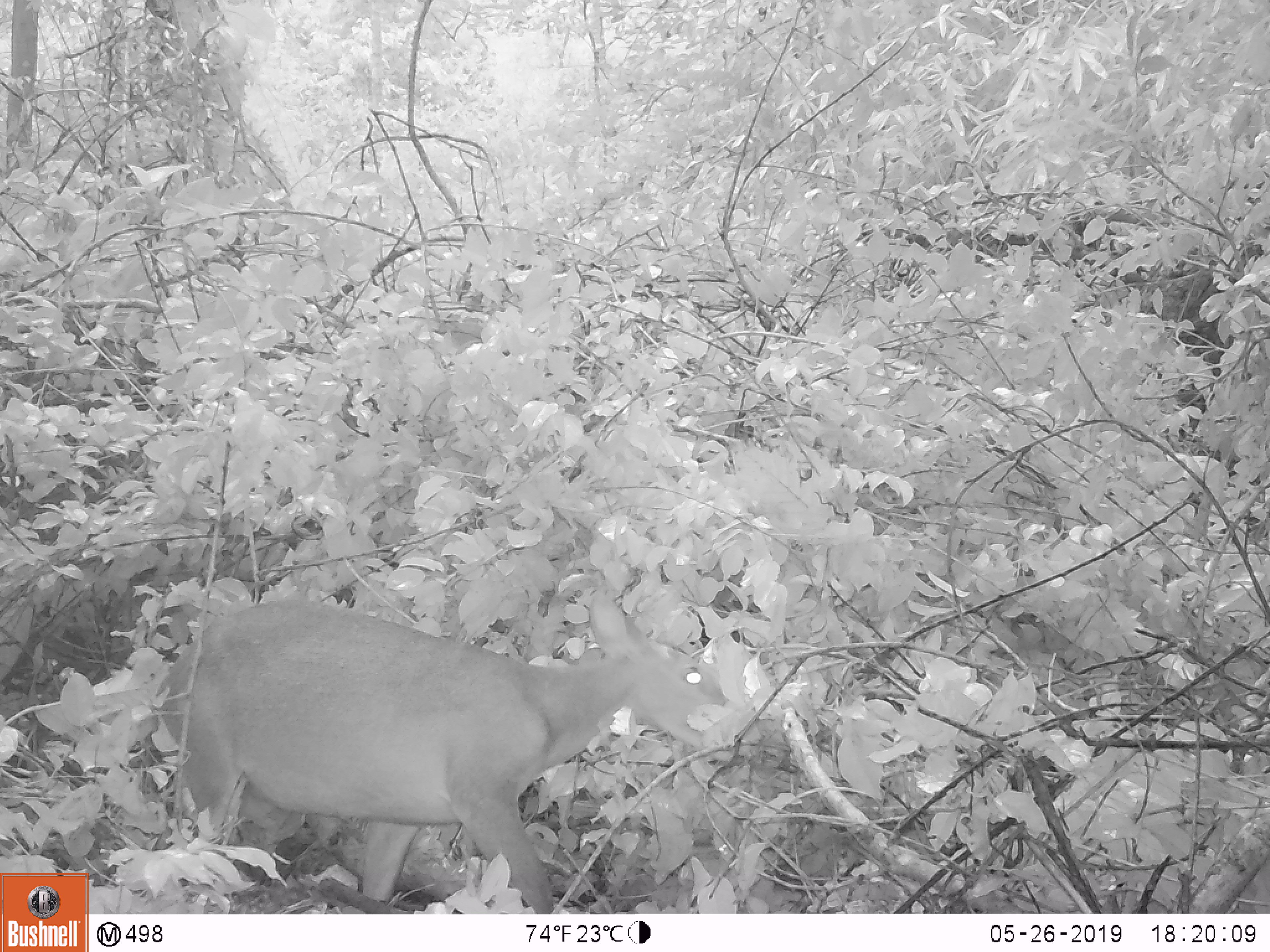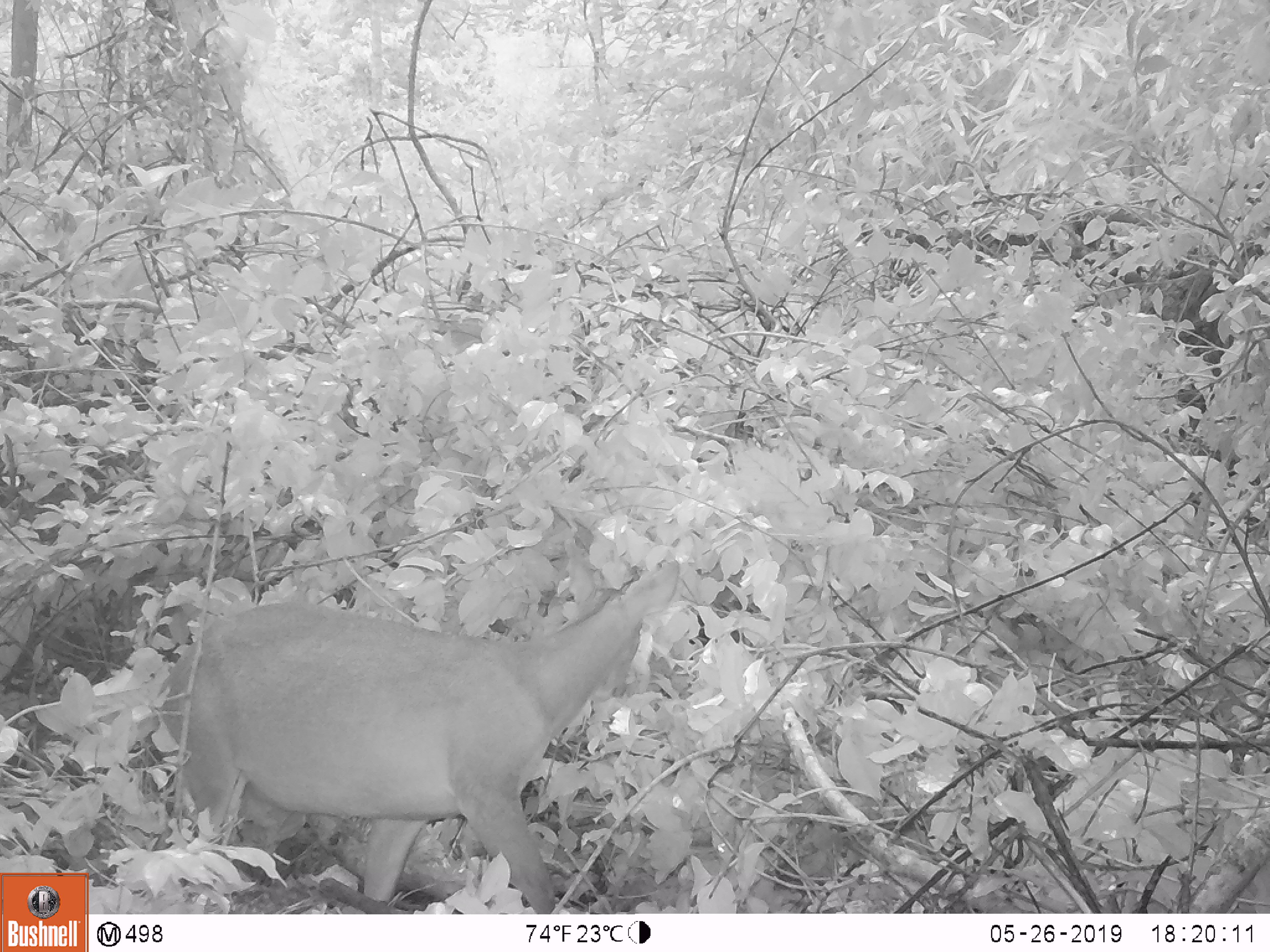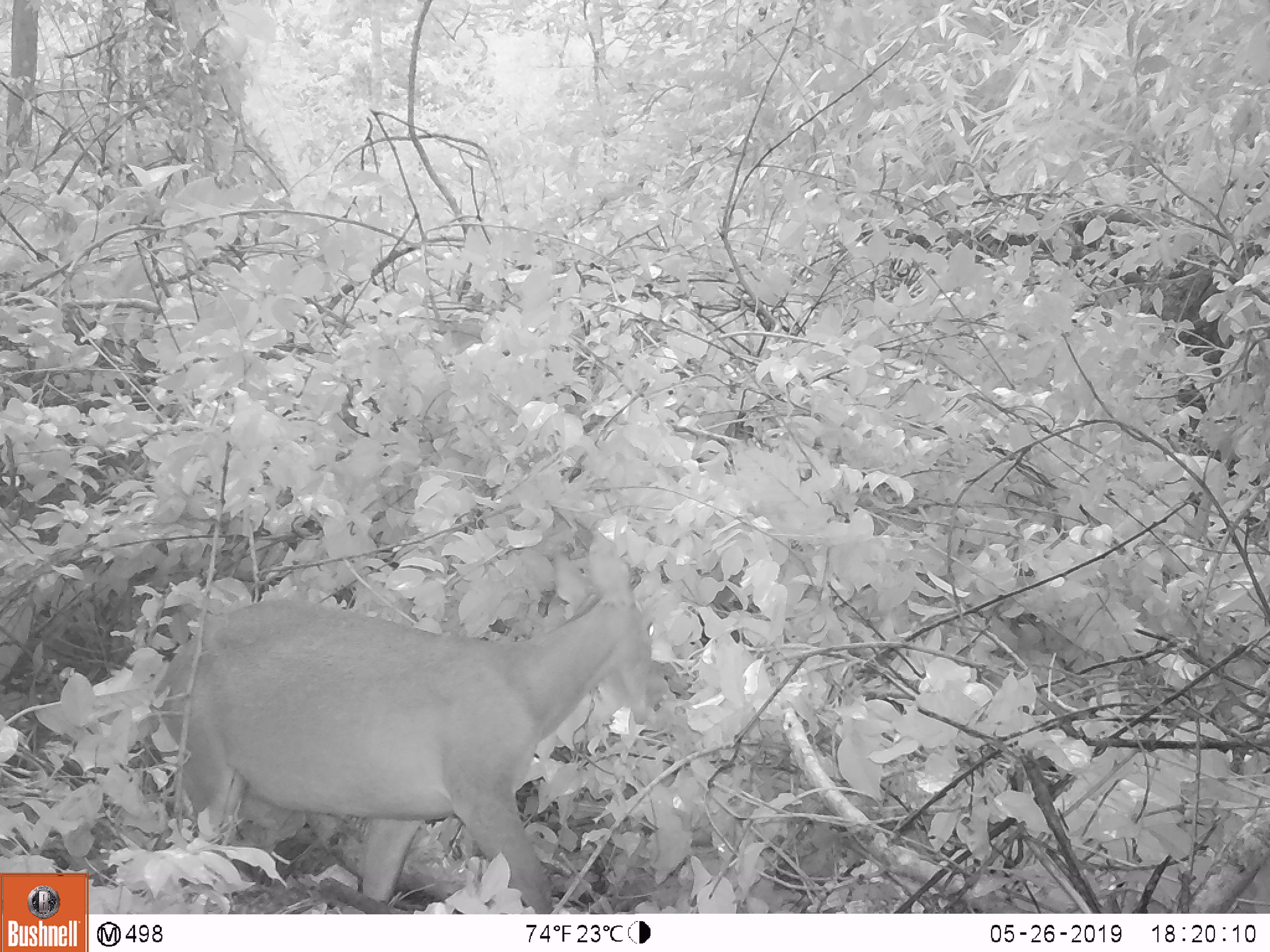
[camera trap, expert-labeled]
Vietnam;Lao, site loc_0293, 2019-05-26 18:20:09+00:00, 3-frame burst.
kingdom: Animalia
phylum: Chordata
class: Mammalia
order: Artiodactyla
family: Cervidae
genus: Muntiacus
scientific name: Muntiacus vuquangensis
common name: large-antlered muntjac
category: large antlered muntjac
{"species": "large antlered muntjac (large-antlered muntjac) (Muntiacus vuquangensis)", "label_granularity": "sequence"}